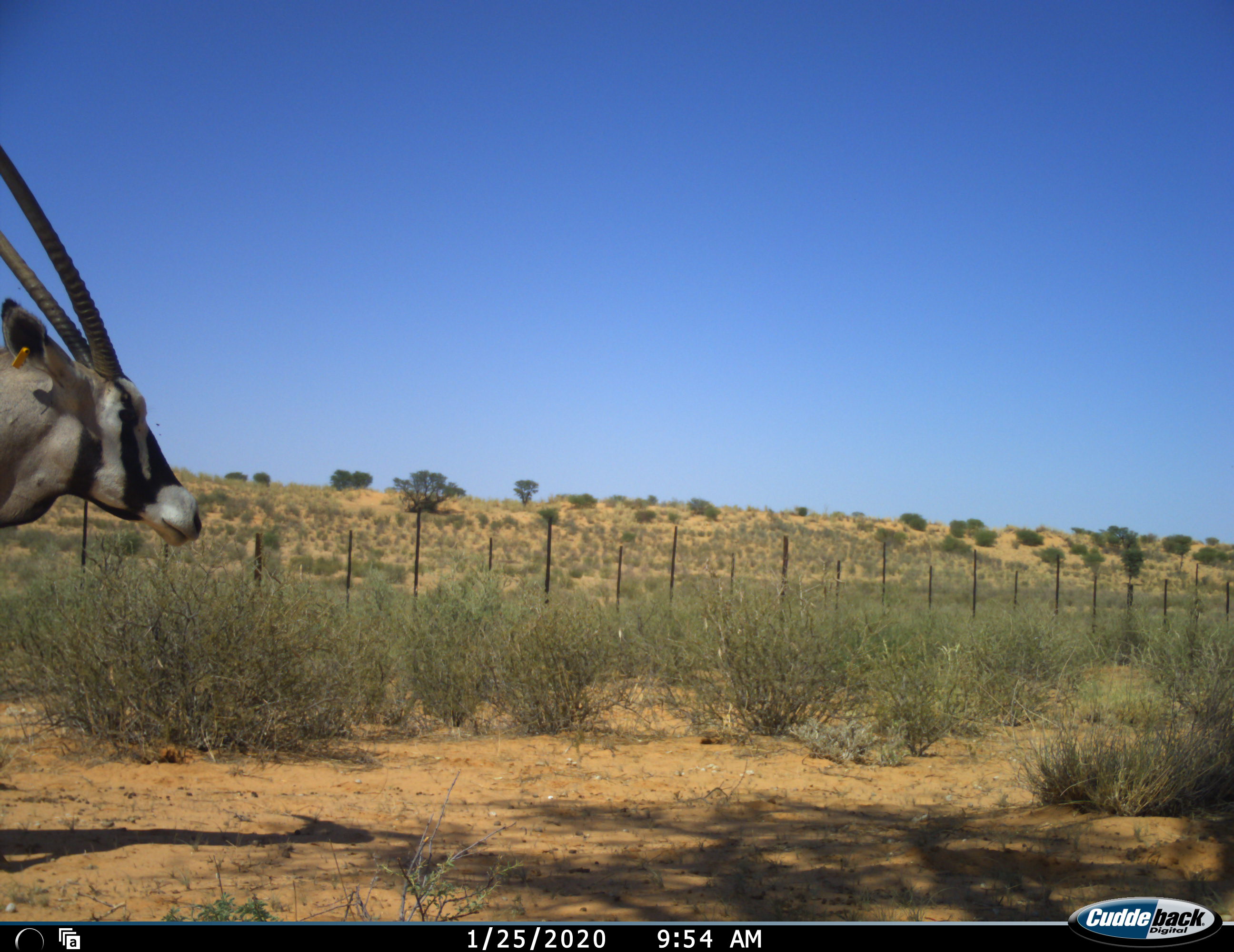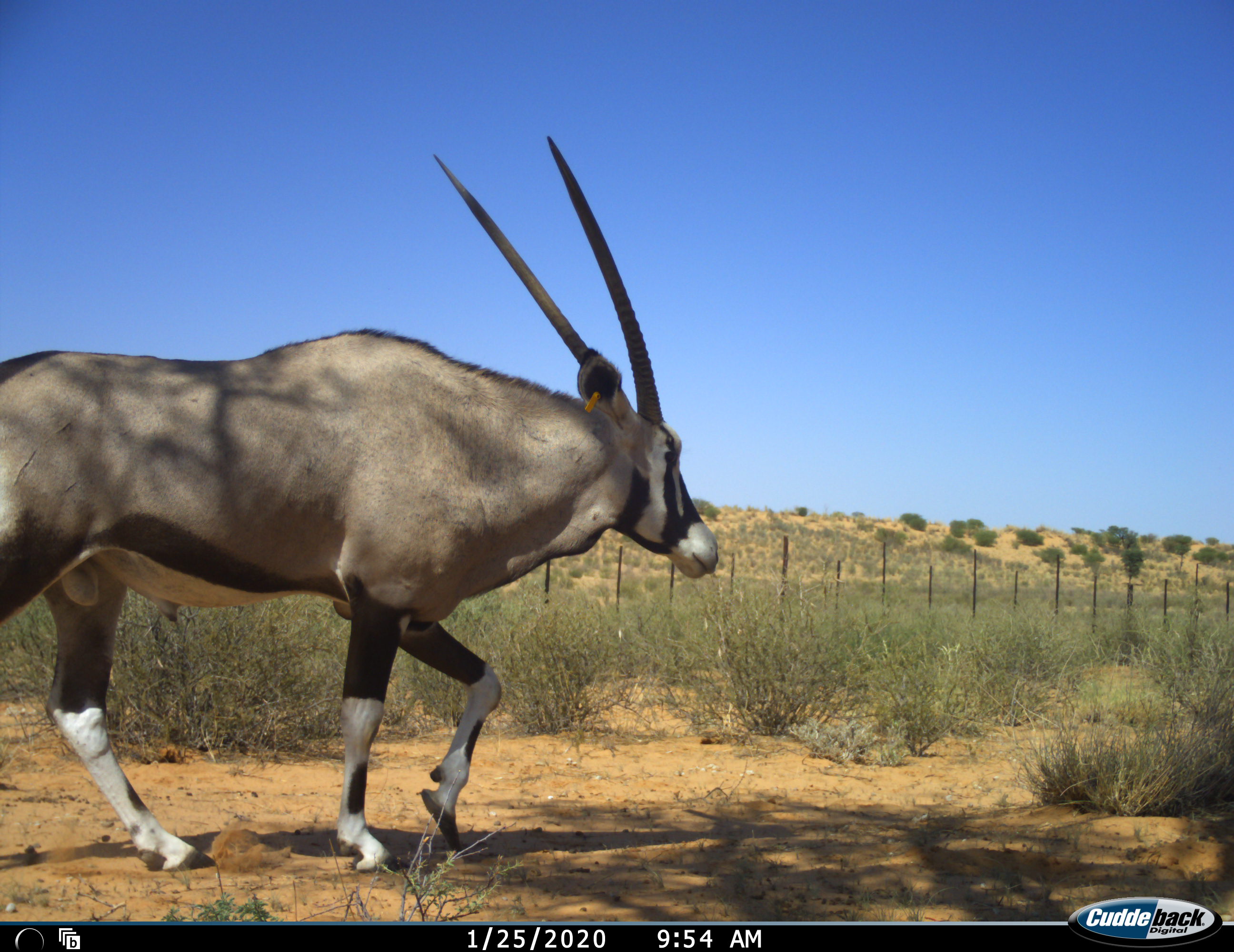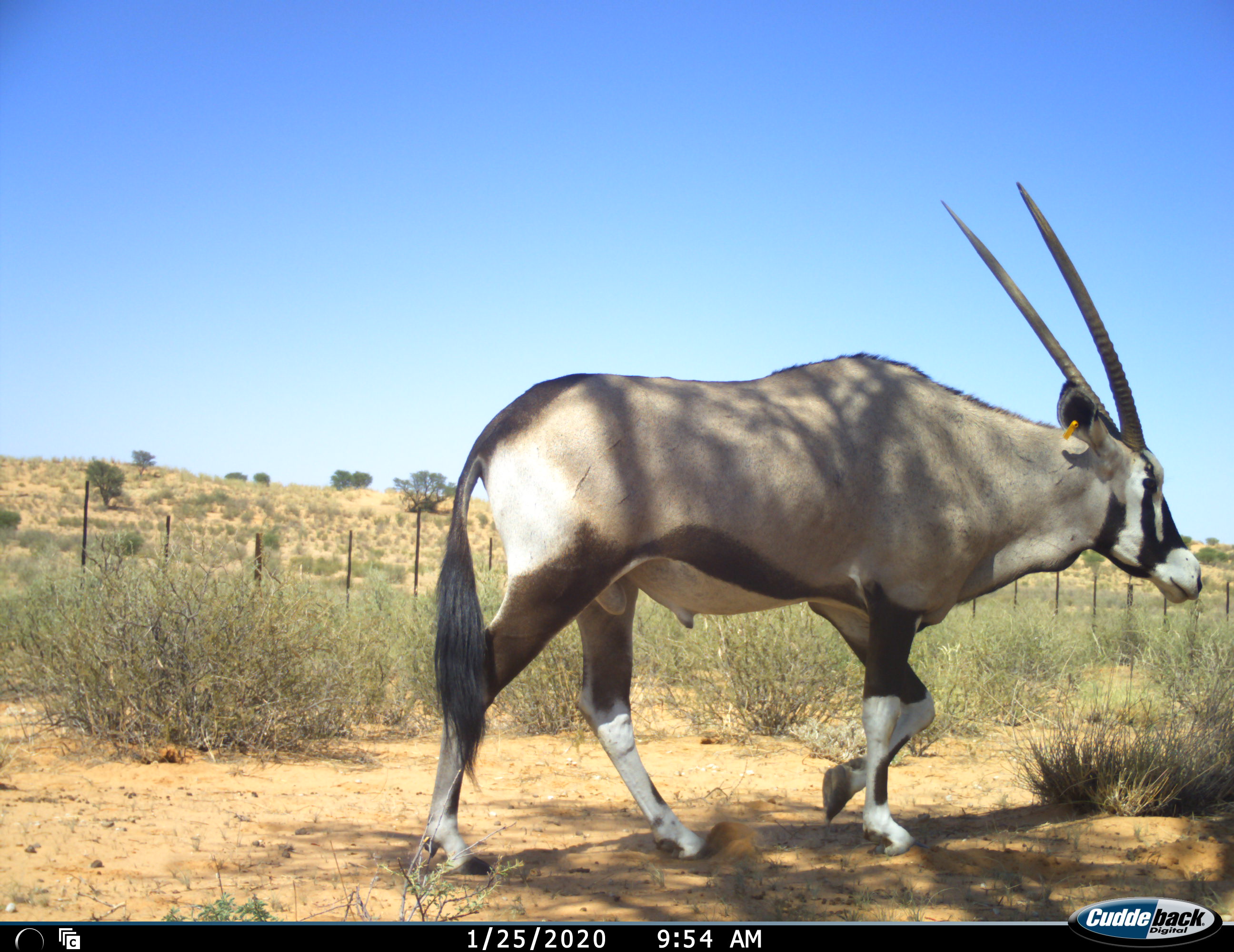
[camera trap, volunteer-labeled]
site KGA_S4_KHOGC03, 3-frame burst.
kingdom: Animalia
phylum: Chordata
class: Mammalia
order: Artiodactyla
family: Bovidae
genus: Oryx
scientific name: Oryx gazella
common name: gemsbok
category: oryx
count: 1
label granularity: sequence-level